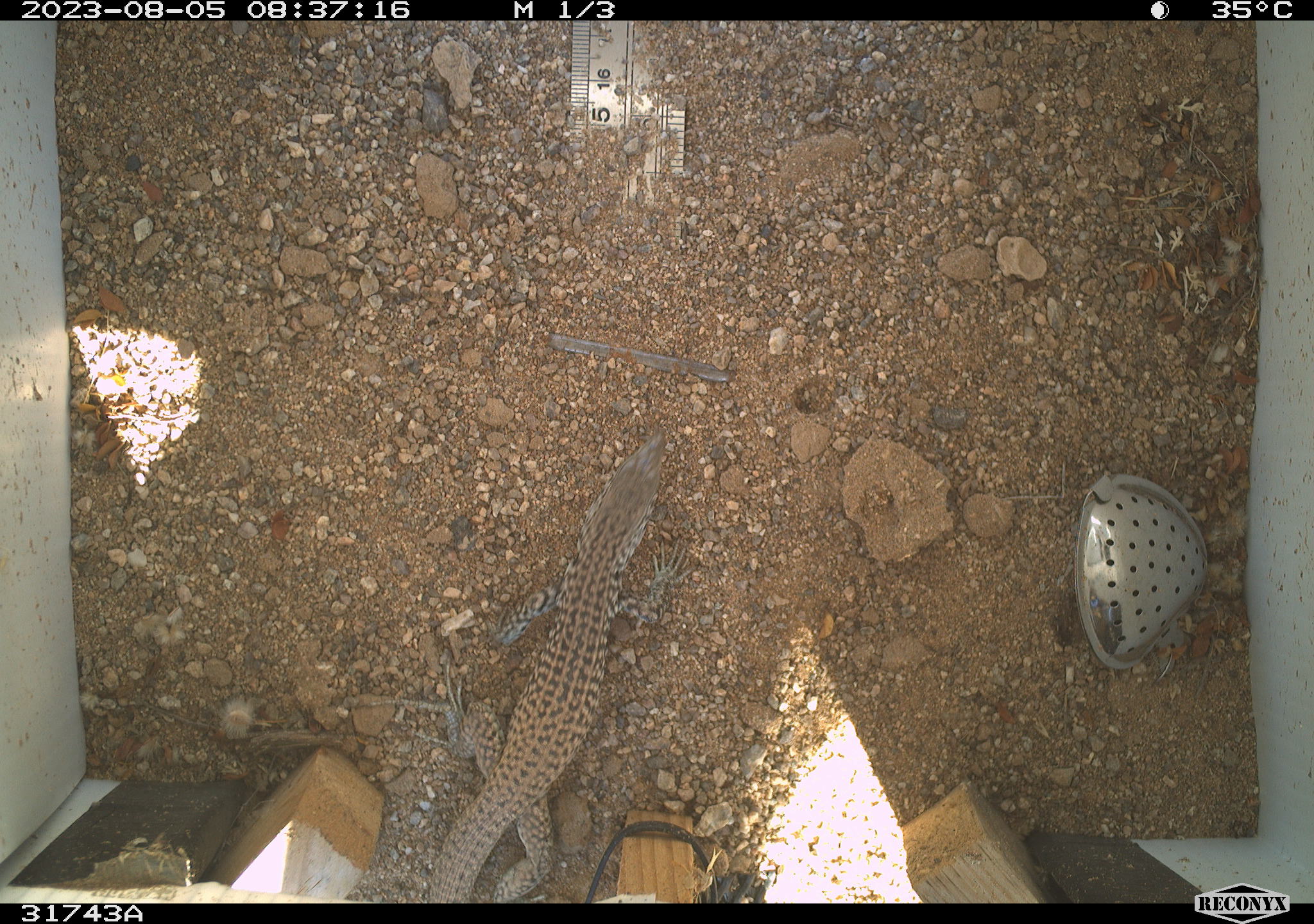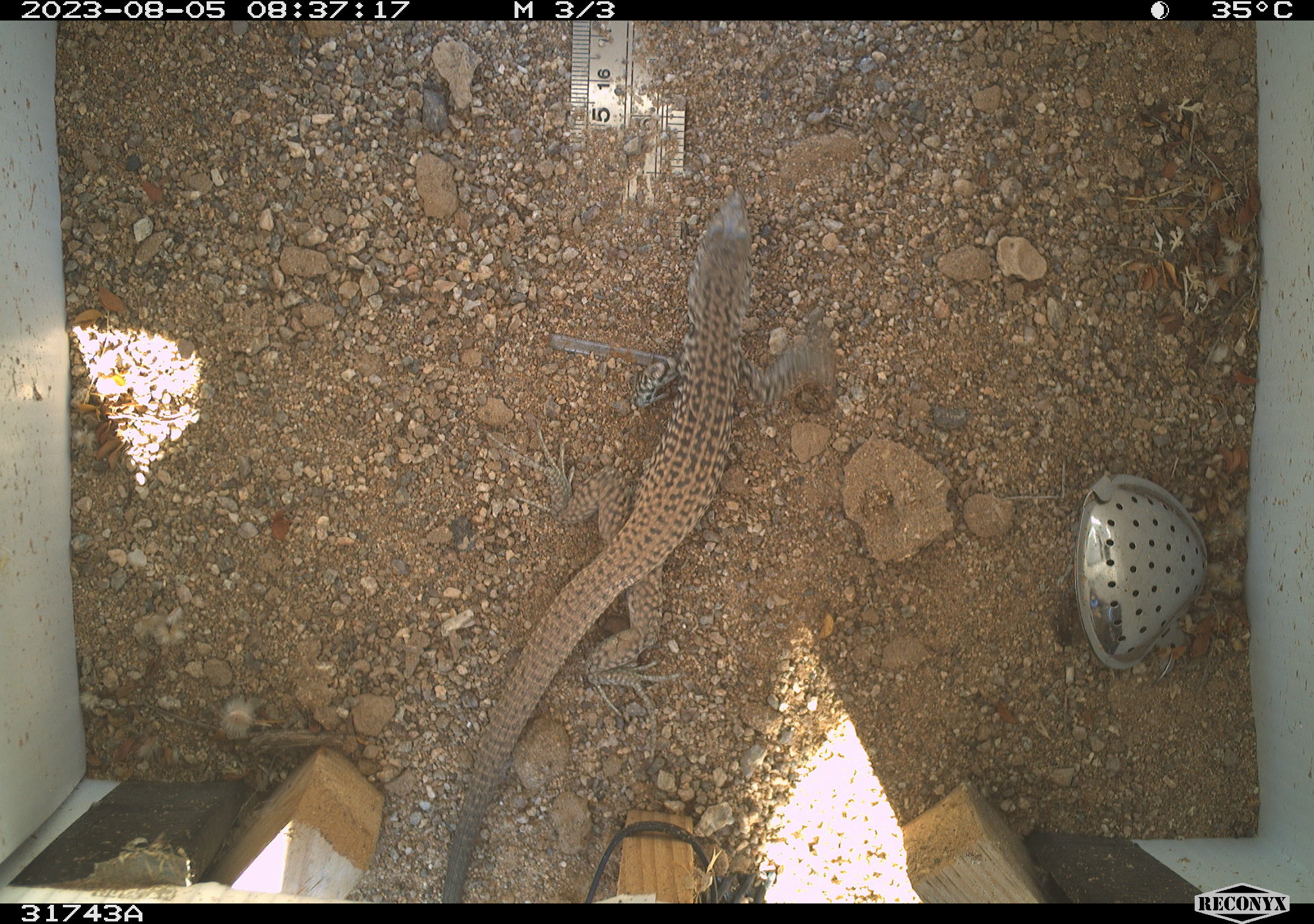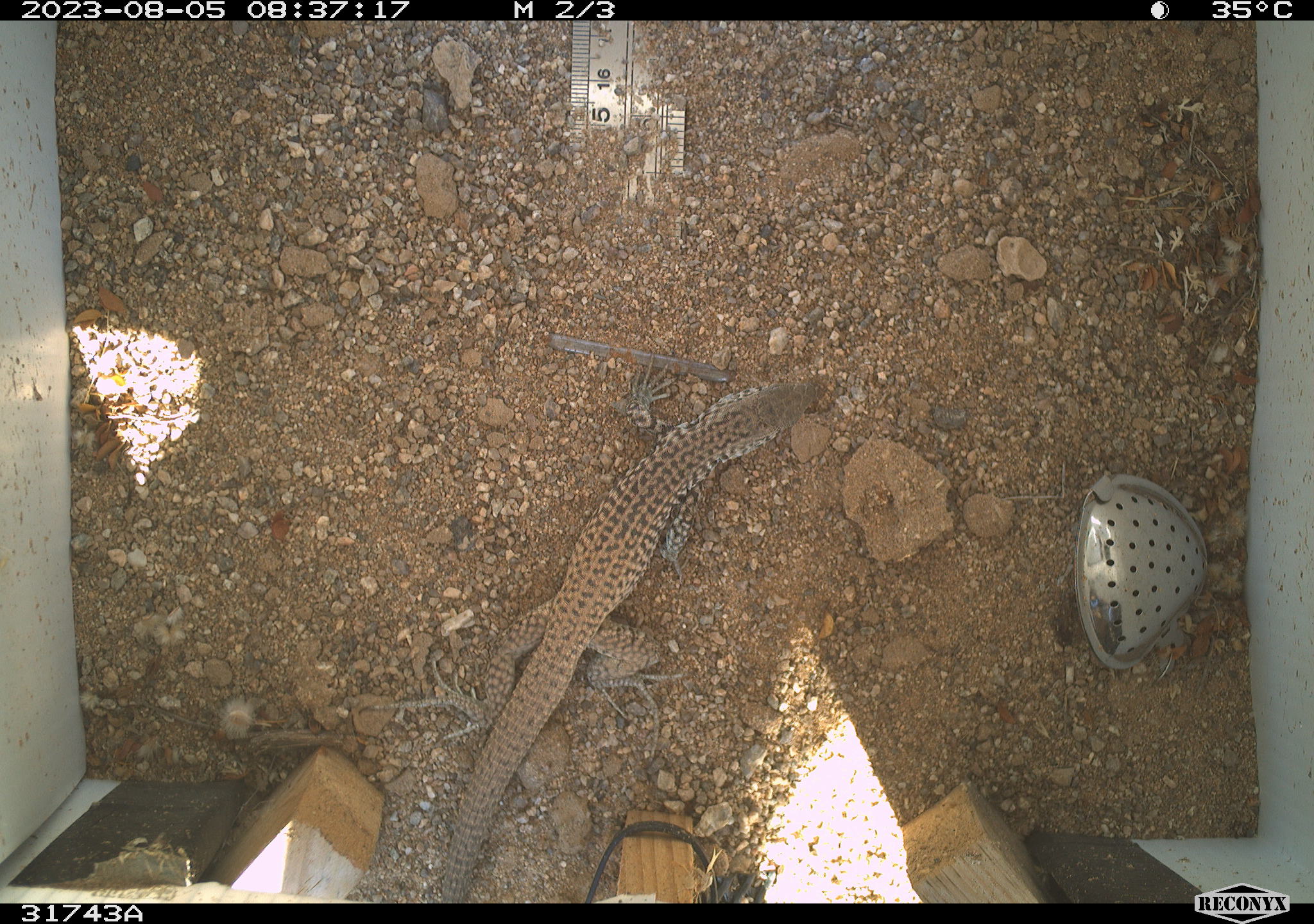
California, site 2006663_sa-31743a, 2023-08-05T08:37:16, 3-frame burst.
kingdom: Animalia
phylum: Chordata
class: Reptilia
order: Squamata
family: Teiidae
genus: Aspidoscelis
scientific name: Aspidoscelis tigris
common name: western whiptail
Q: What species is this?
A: Western whiptail (Aspidoscelis tigris).